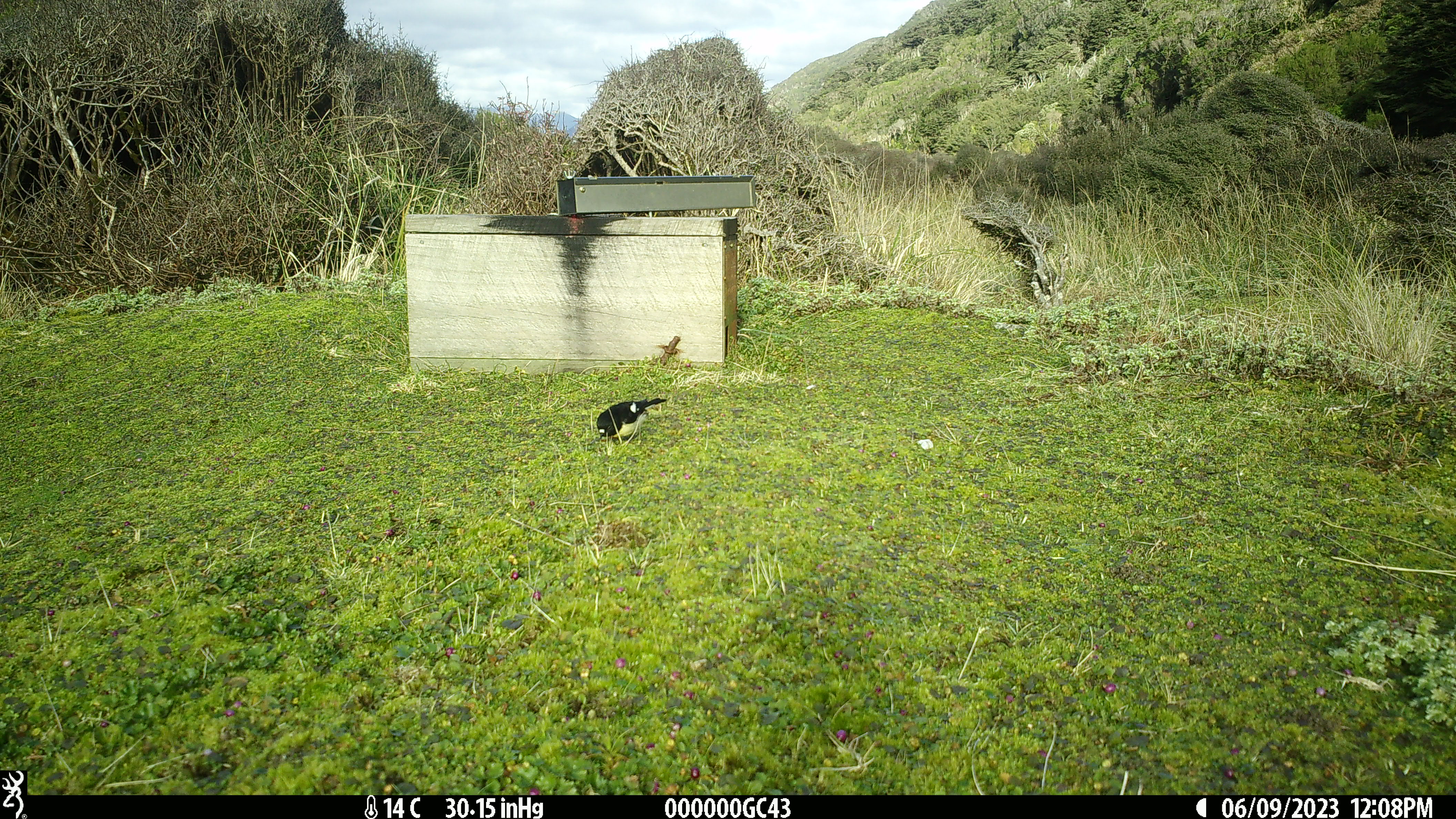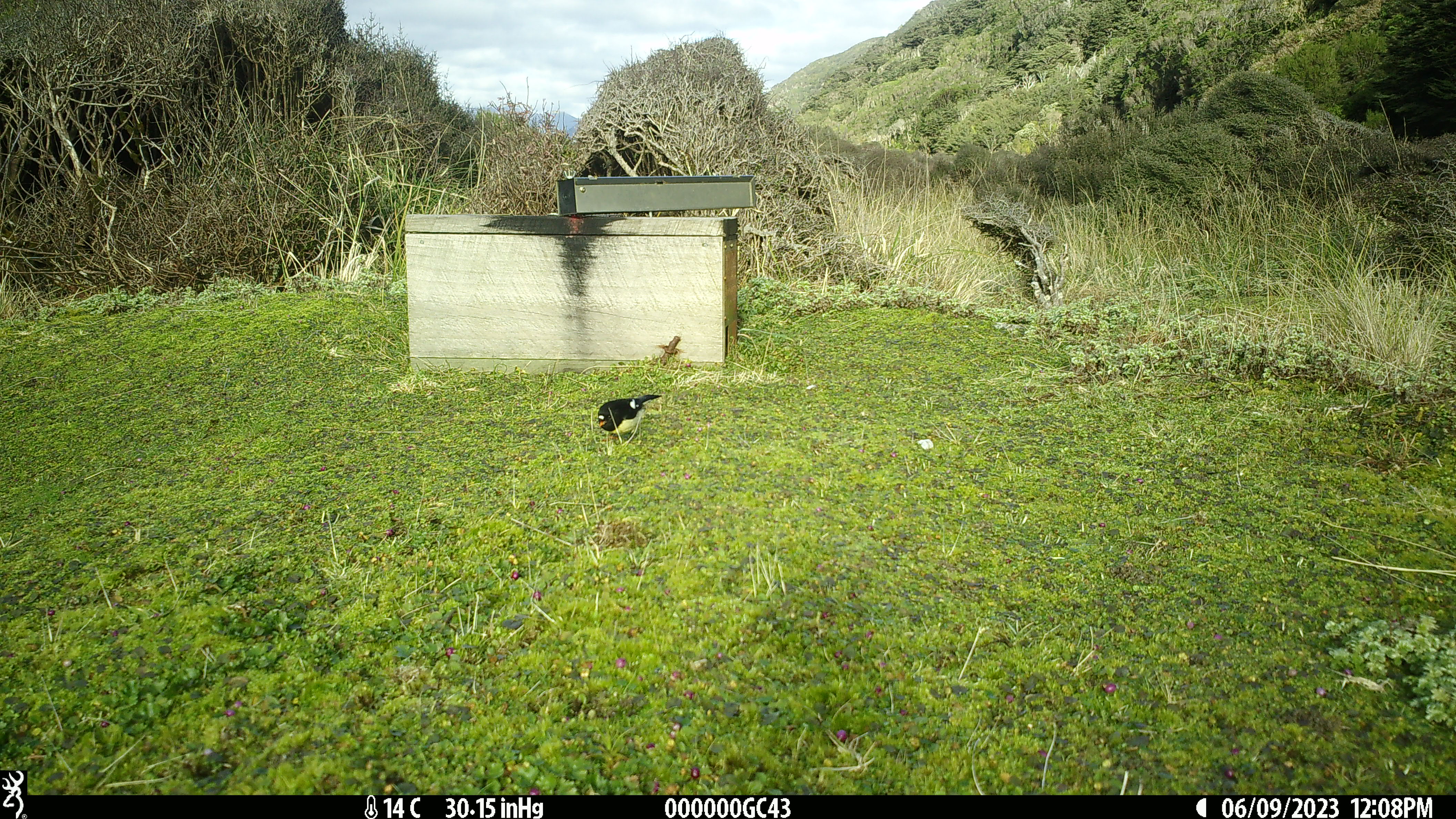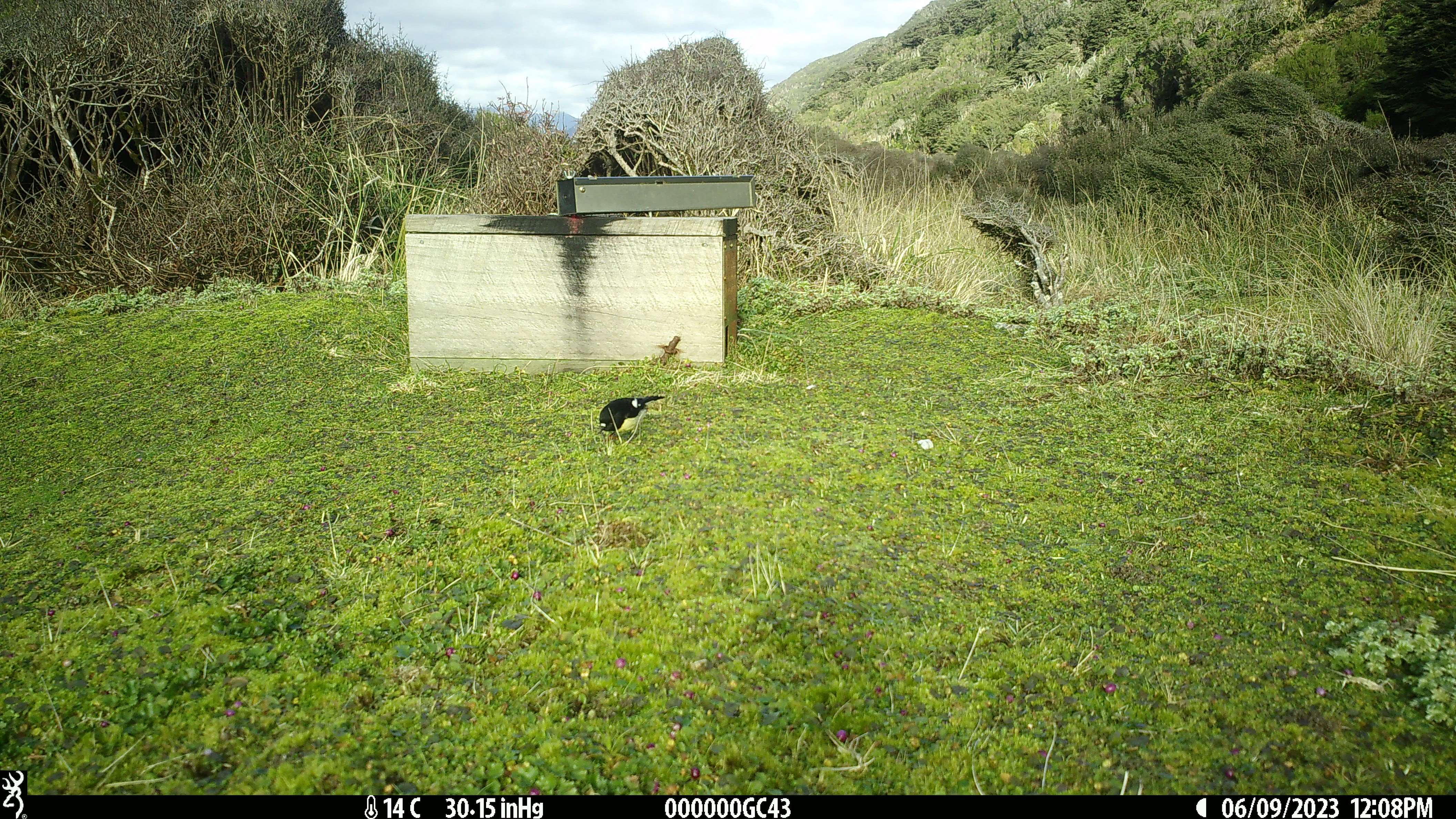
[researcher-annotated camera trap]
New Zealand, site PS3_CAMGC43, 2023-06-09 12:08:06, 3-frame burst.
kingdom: Animalia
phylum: Chordata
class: Aves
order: Passeriformes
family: Petroicidae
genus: Petroica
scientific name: Petroica macrocephala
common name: tomtit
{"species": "tomtit (Petroica macrocephala)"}